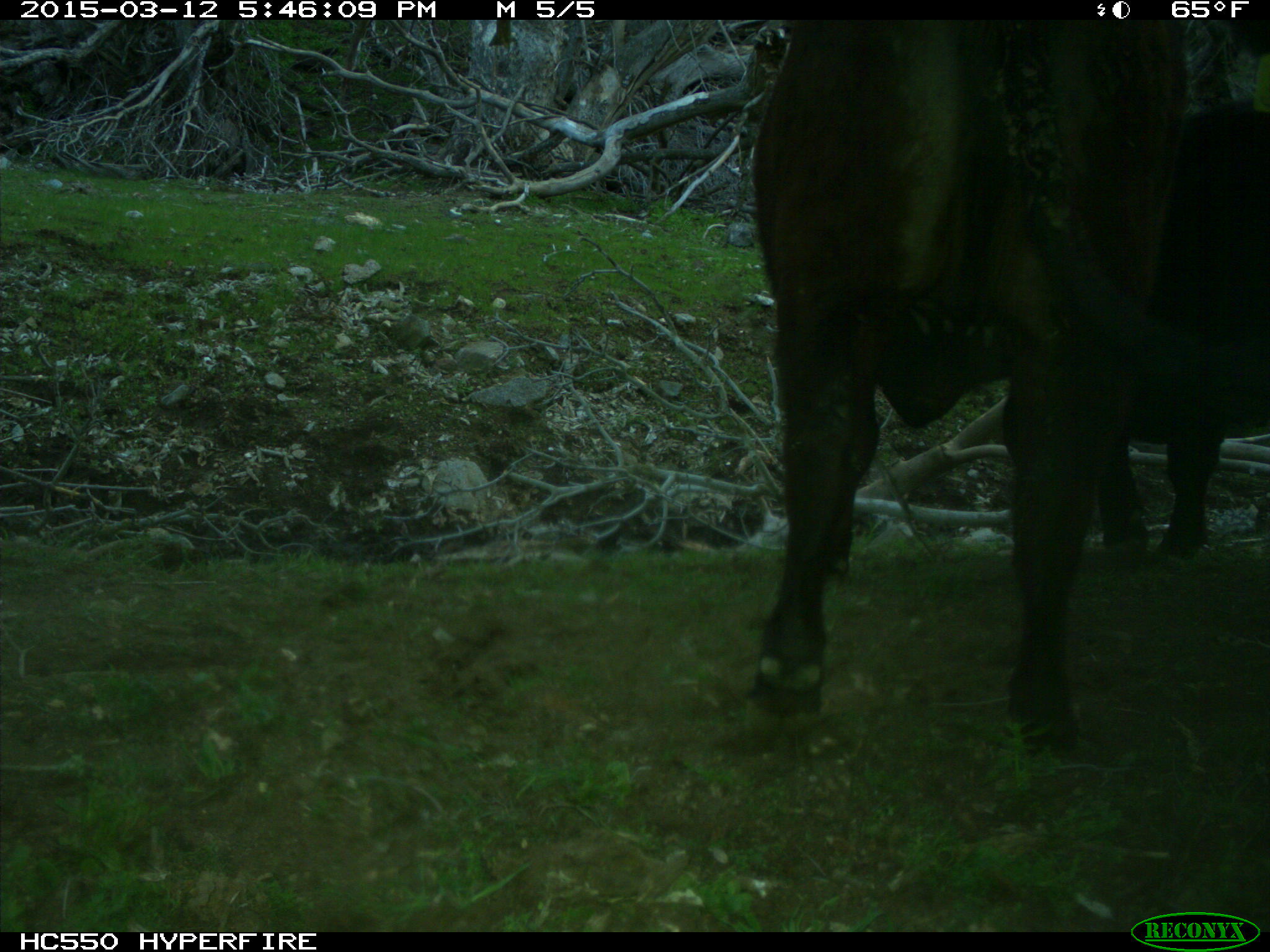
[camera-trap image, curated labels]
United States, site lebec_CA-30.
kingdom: Animalia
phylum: Chordata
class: Mammalia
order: Artiodactyla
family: Bovidae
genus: Bos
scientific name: Bos taurus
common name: domestic cow